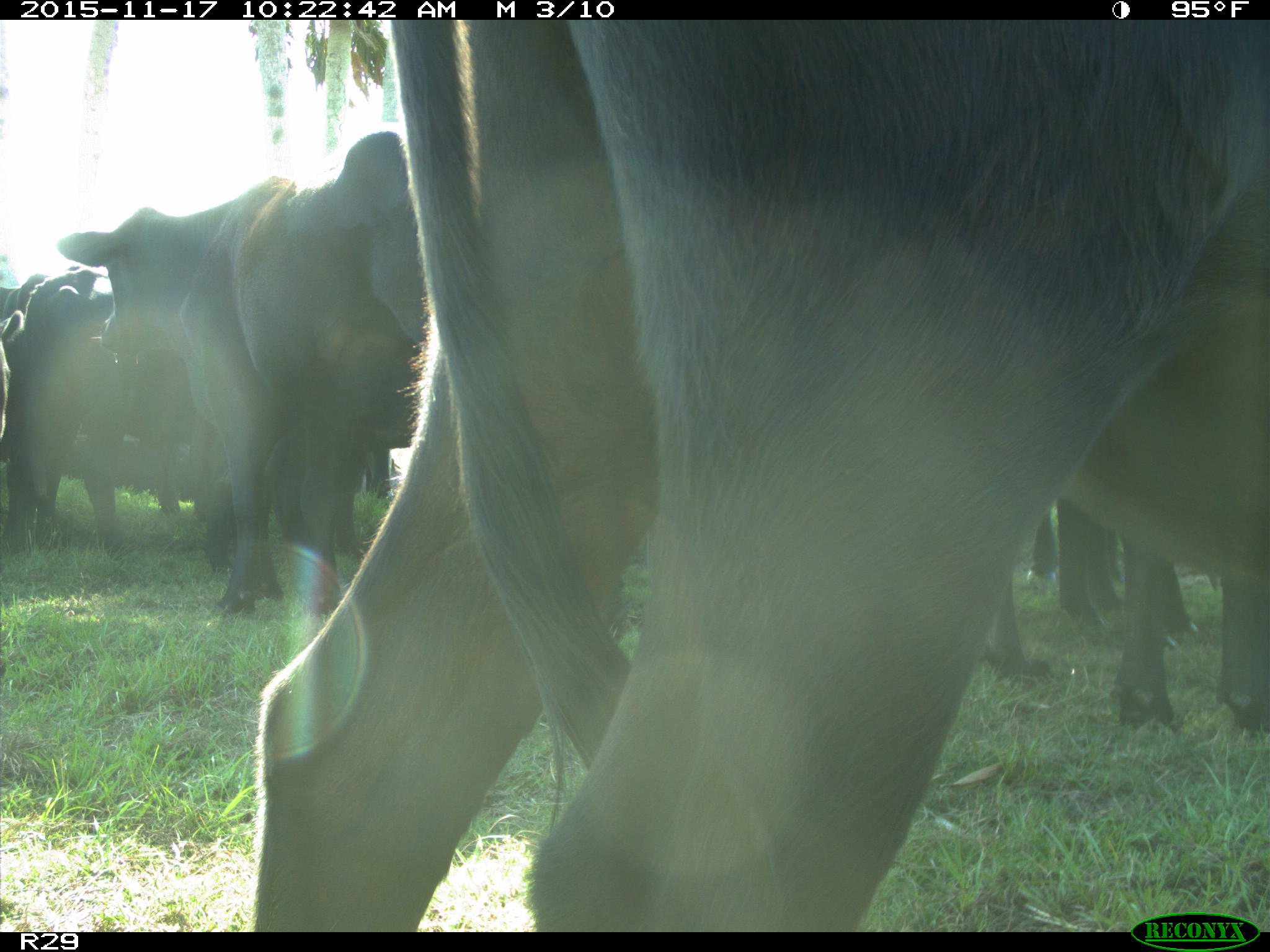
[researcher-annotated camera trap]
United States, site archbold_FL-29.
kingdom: Animalia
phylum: Chordata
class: Mammalia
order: Artiodactyla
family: Bovidae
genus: Bos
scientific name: Bos taurus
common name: domestic cow